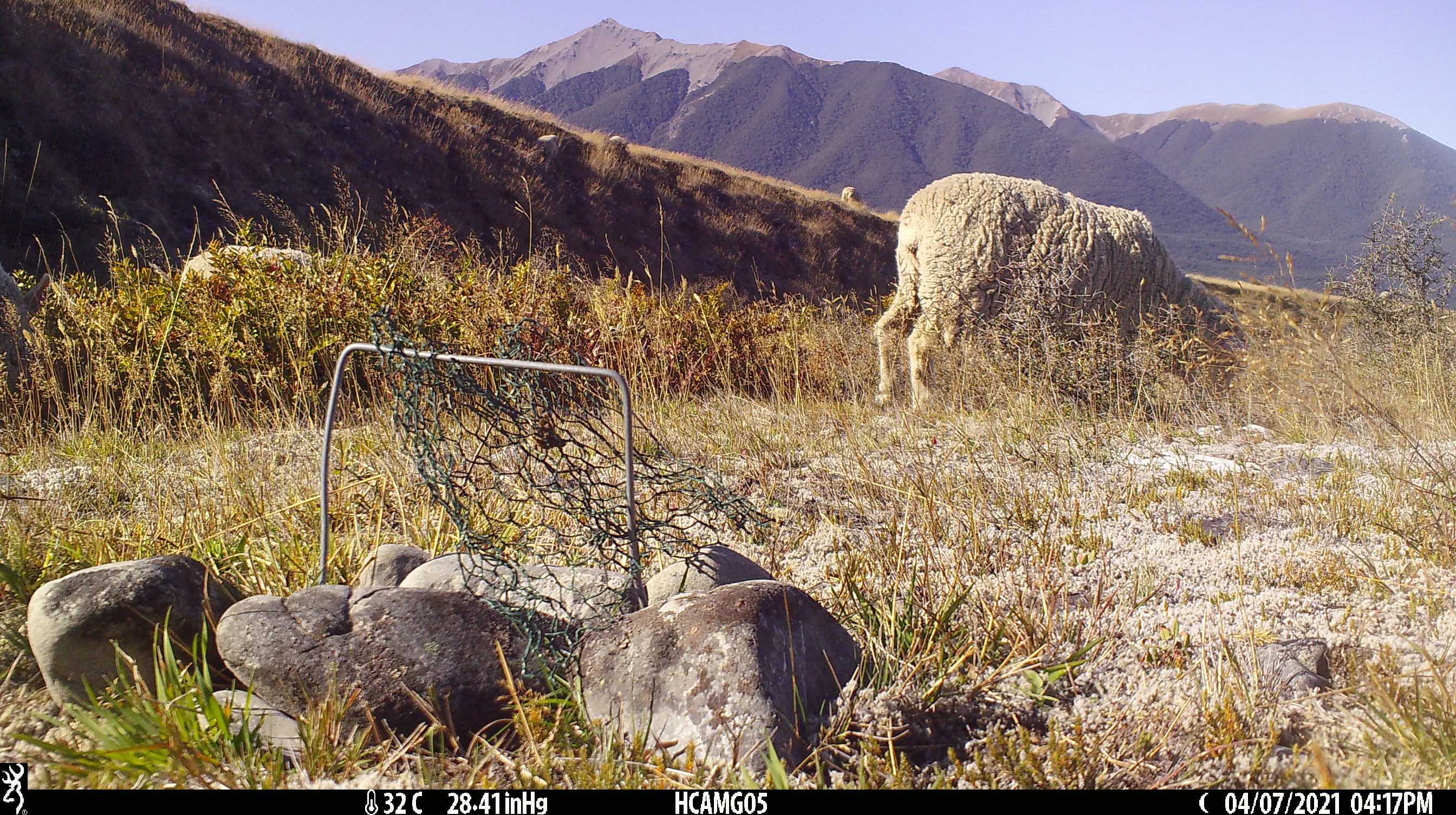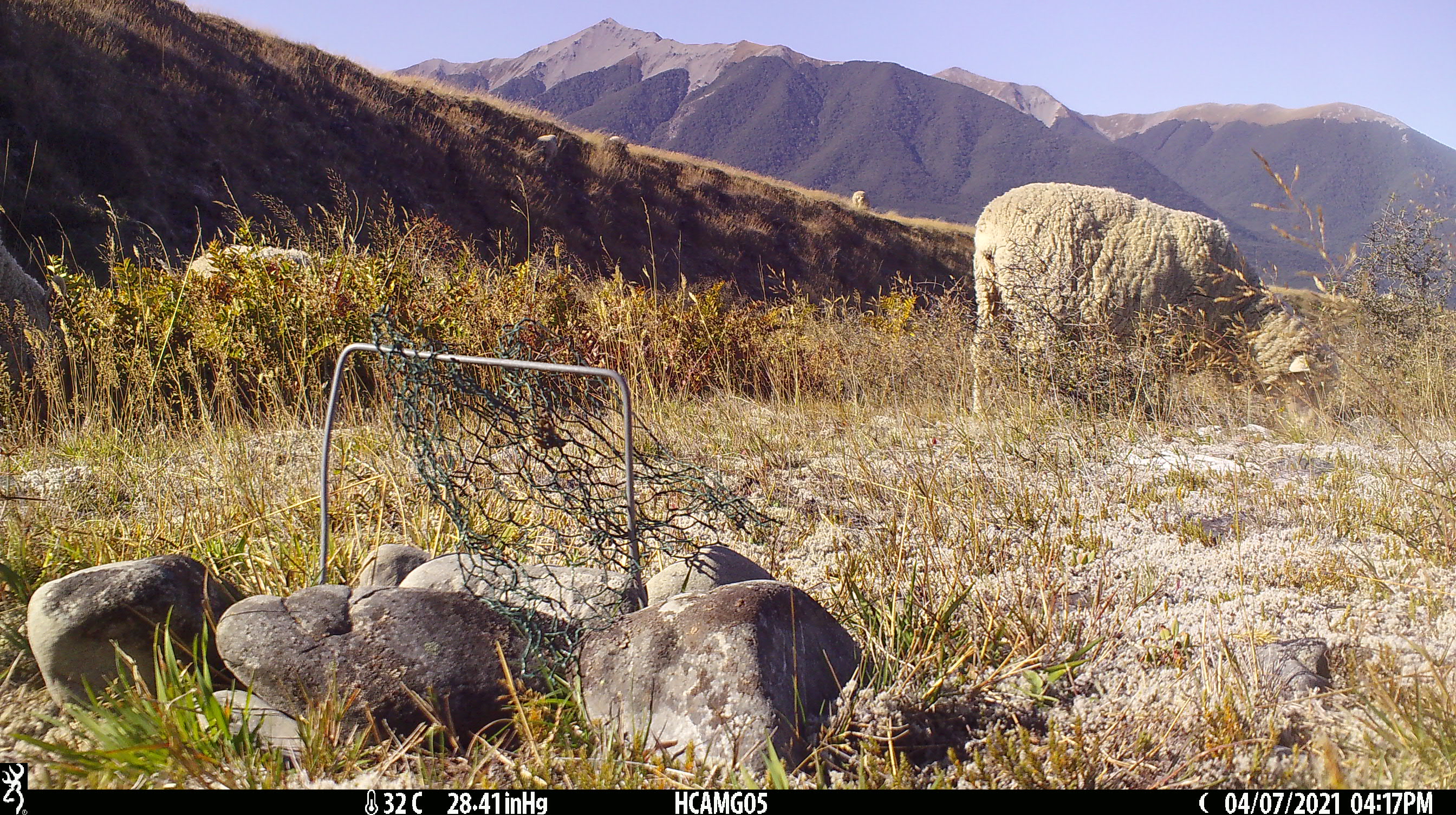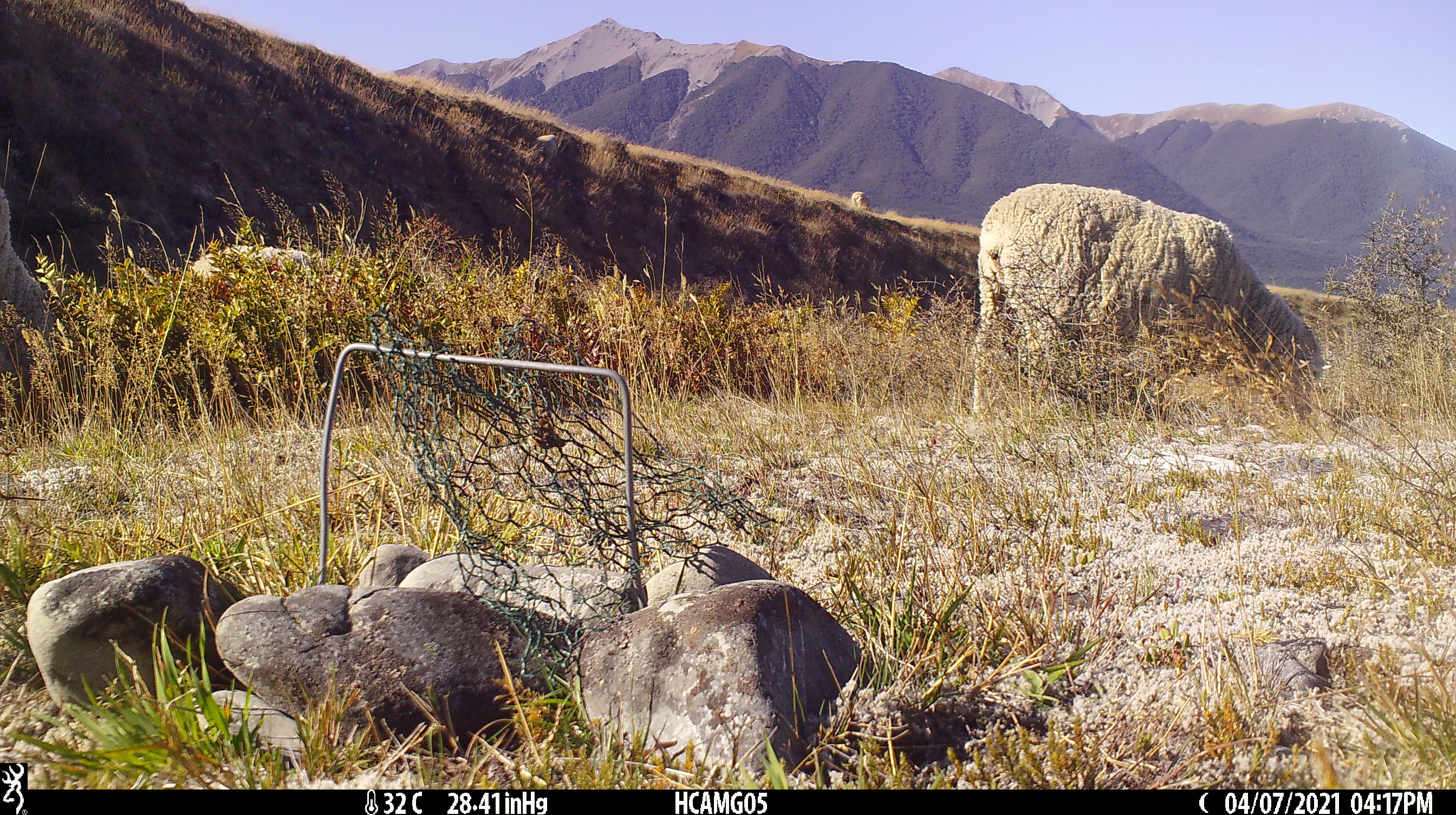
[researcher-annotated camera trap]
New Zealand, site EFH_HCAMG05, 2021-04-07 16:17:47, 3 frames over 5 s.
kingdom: Animalia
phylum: Chordata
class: Mammalia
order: Artiodactyla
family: Bovidae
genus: Ovis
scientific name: Ovis aries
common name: domestic sheep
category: sheep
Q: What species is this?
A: Sheep (domestic sheep) (Ovis aries).